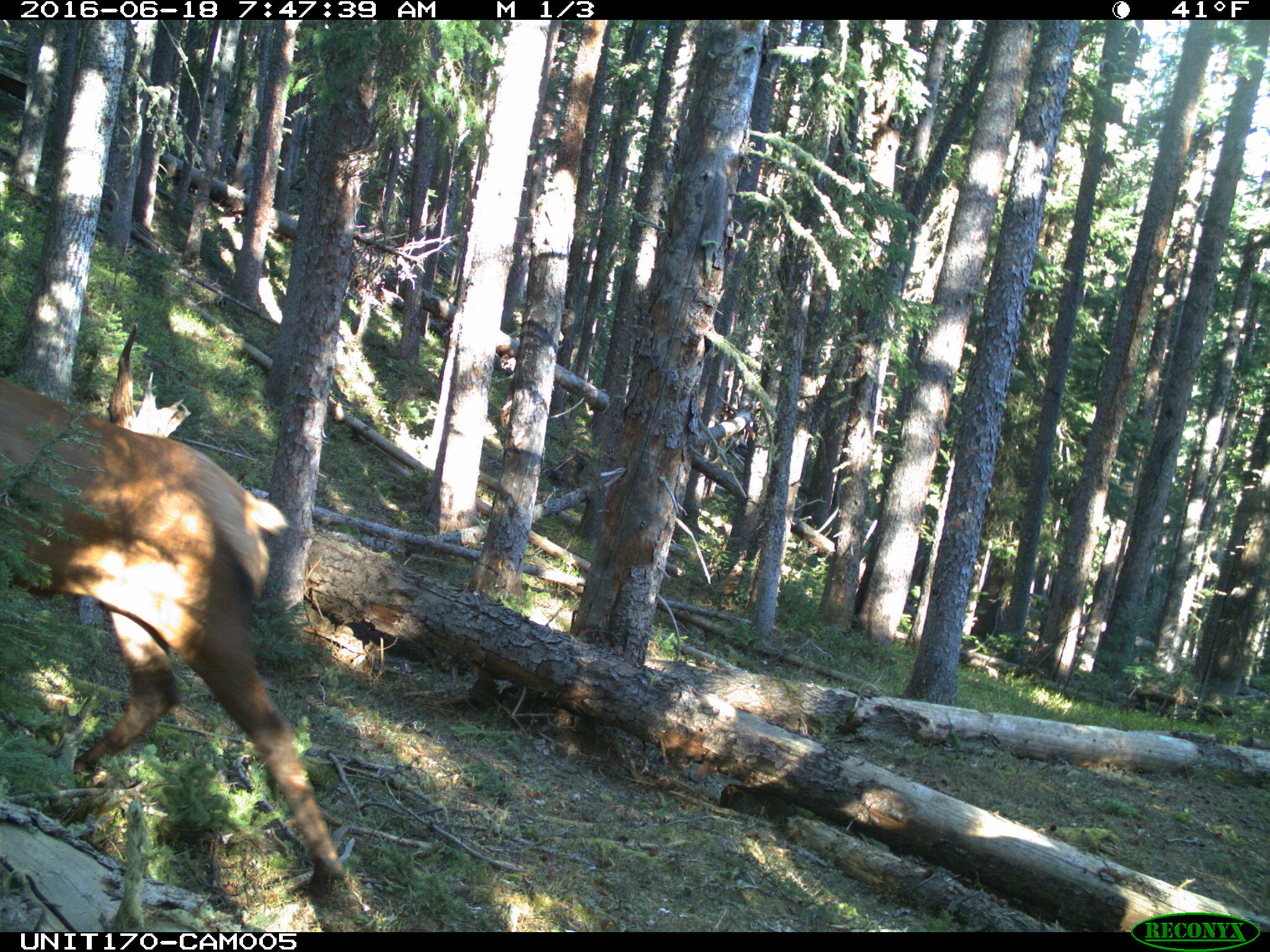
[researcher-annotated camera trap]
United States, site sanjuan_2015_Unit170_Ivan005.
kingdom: Animalia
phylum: Chordata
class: Mammalia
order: Artiodactyla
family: Cervidae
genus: Cervus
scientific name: Cervus elaphus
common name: red deer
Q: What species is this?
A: Cervus elaphus (red deer).